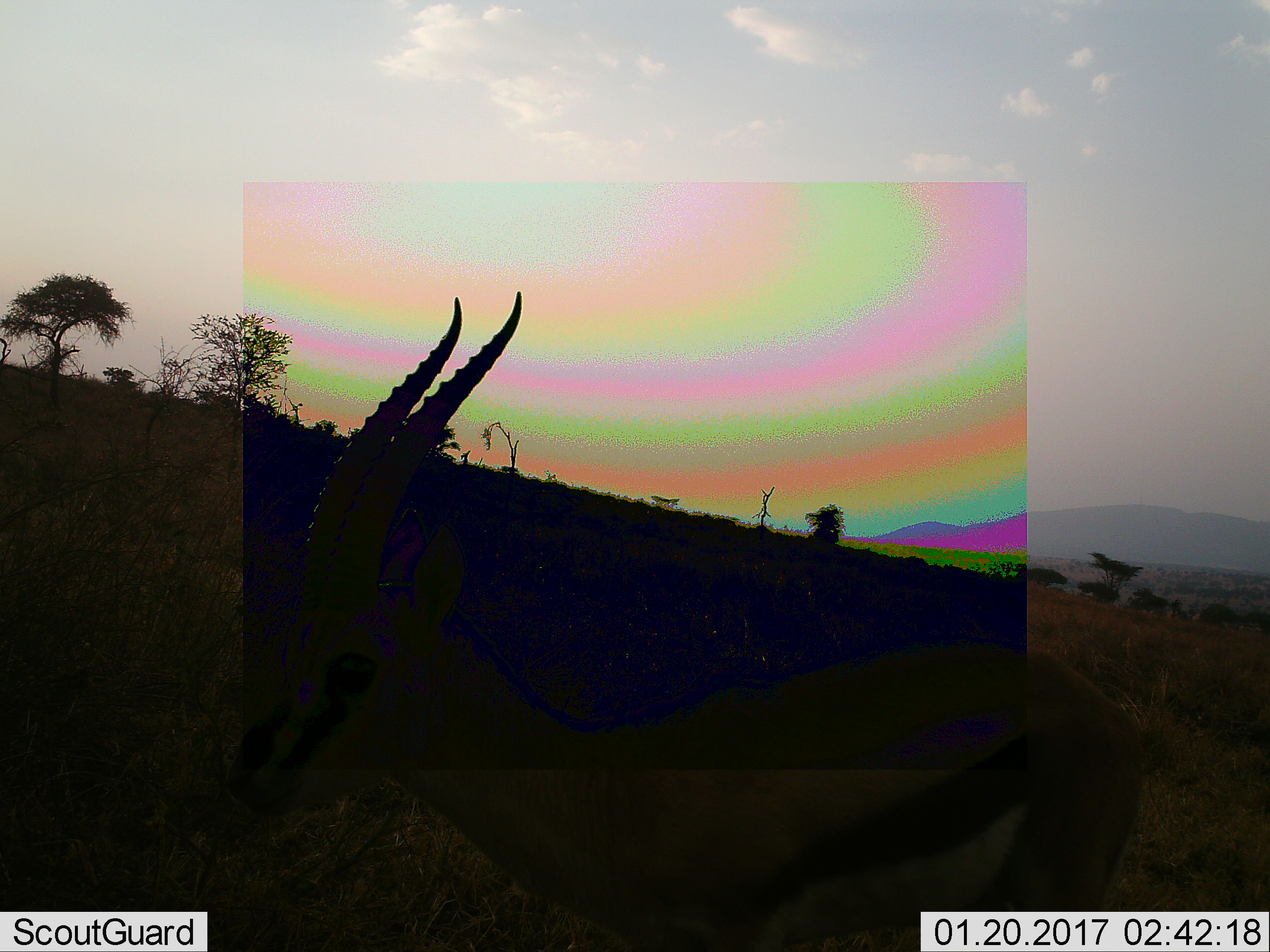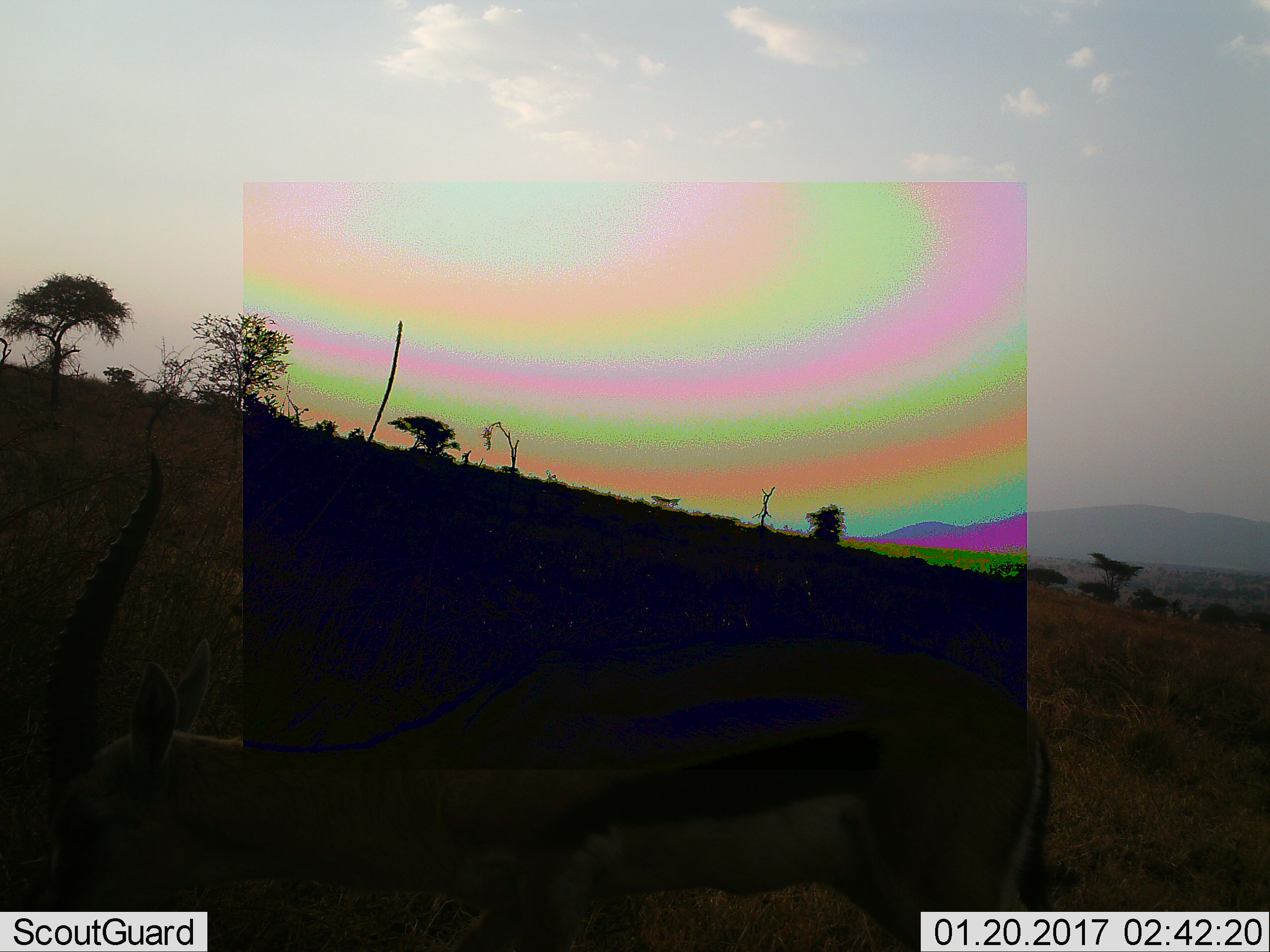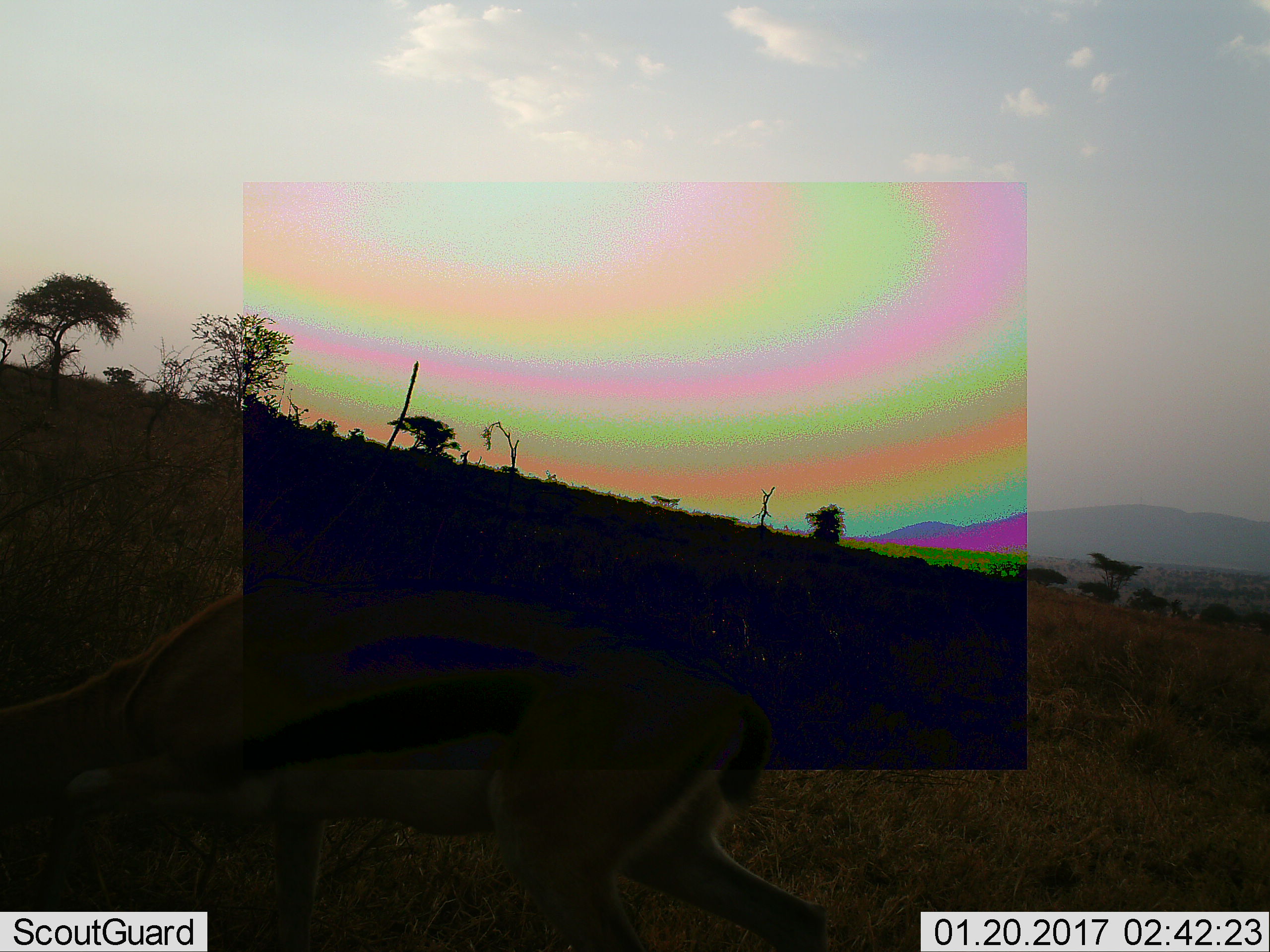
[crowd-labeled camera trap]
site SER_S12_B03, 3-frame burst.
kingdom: Animalia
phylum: Chordata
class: Mammalia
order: Artiodactyla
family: Bovidae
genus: Eudorcas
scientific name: Eudorcas thomsonii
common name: thomson's gazelle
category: gazellethomsons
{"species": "gazellethomsons (thomson's gazelle) (Eudorcas thomsonii)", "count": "1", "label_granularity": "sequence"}